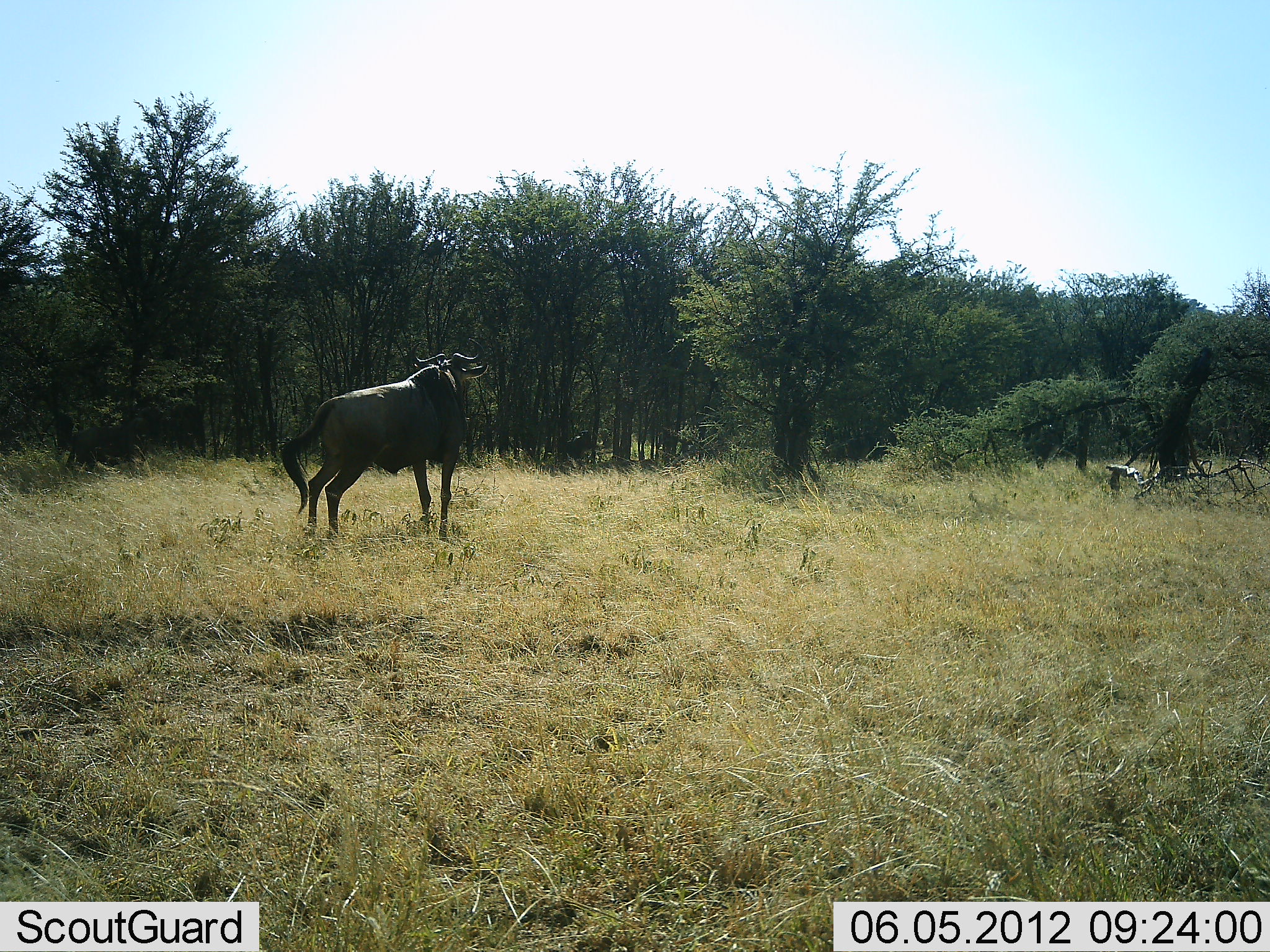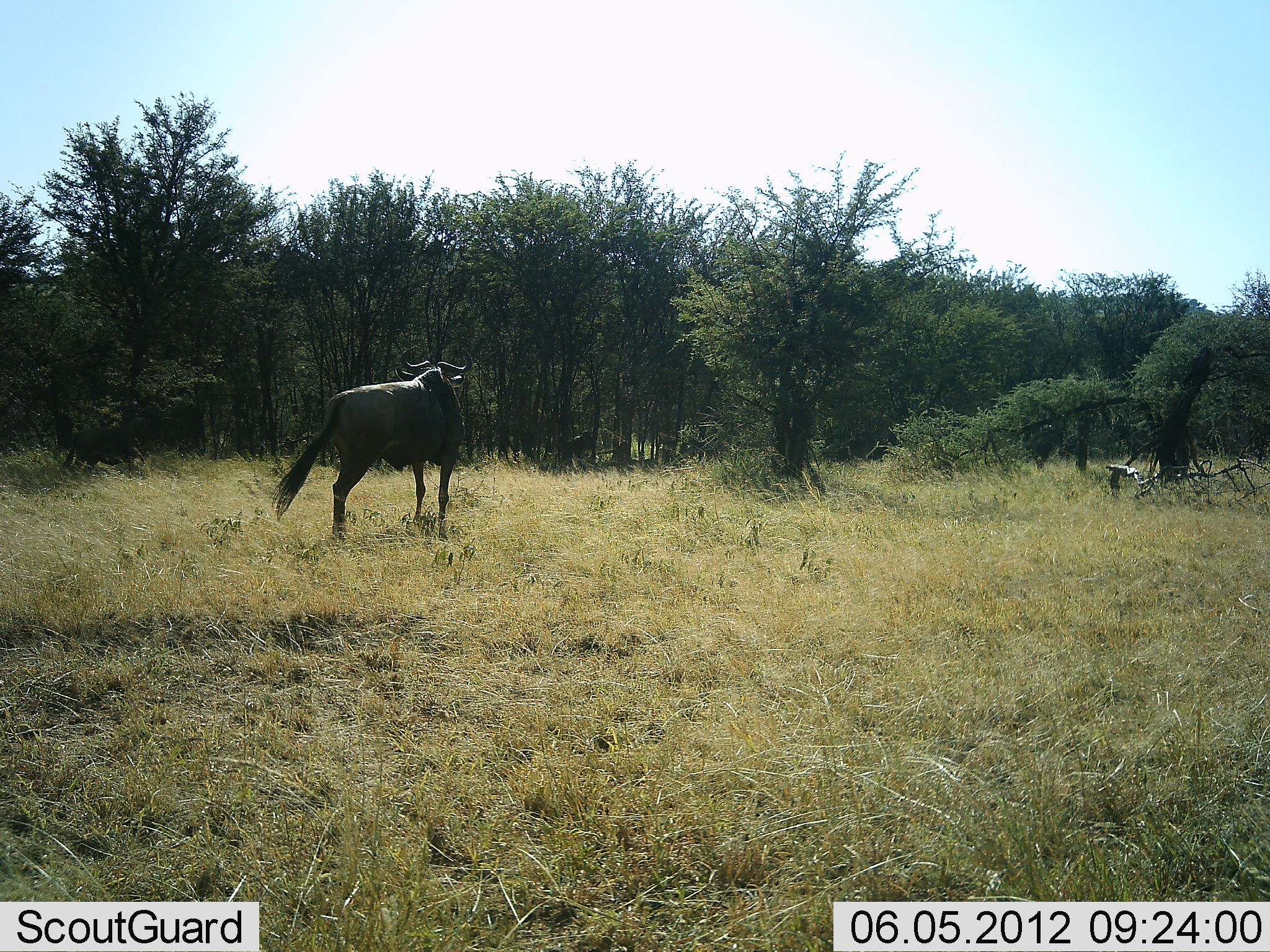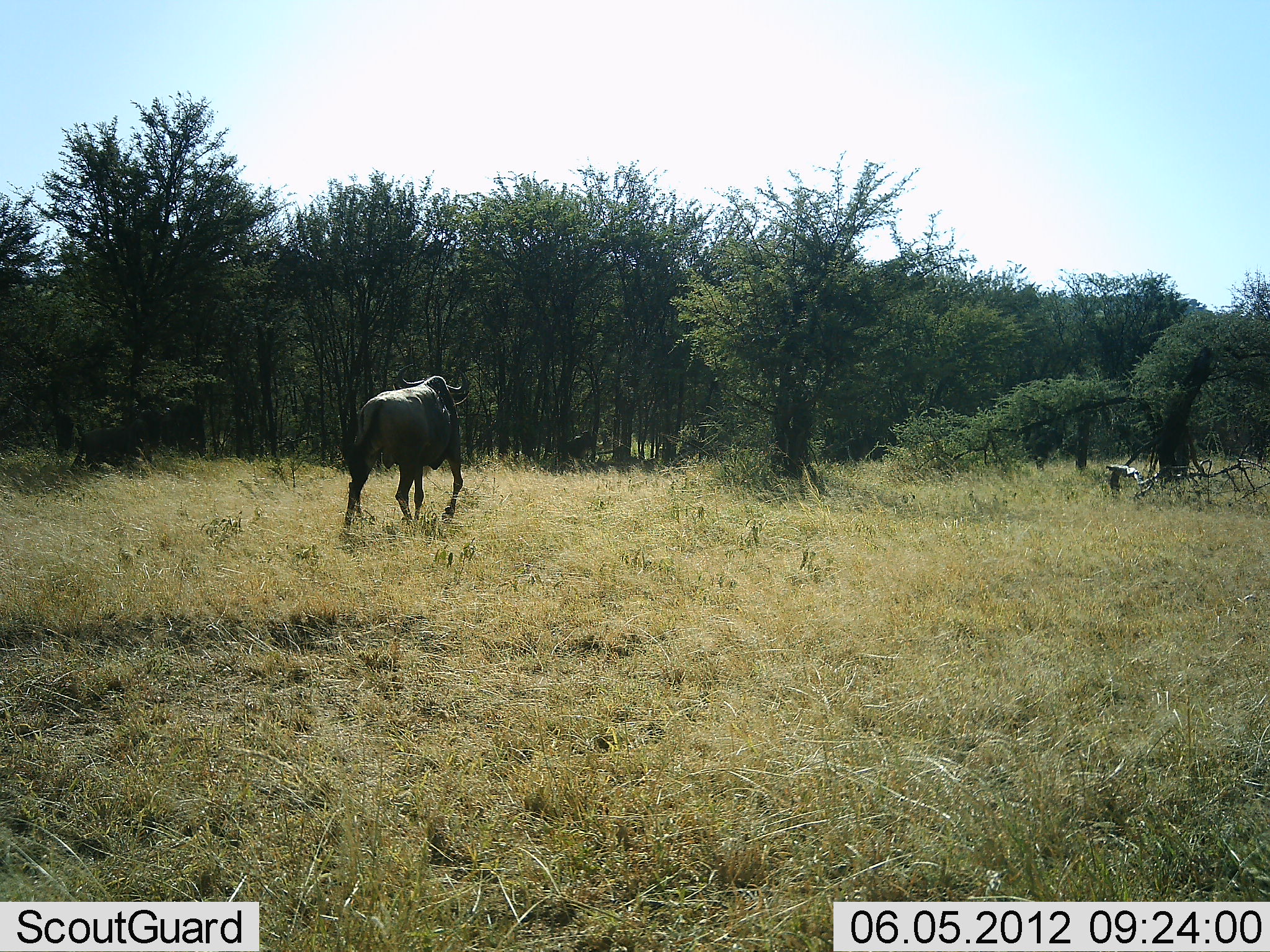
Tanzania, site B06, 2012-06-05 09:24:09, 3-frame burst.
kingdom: Animalia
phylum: Chordata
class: Mammalia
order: Artiodactyla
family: Bovidae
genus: Connochaetes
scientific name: Connochaetes taurinus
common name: blue wildebeest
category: wildebeest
Wildebeest (blue wildebeest) (Connochaetes taurinus), count 1. Behavior (volunteer vote fractions): standing 0%, resting 0%, moving 100%, interacting 0%. Young present (vote fraction): 0%. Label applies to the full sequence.